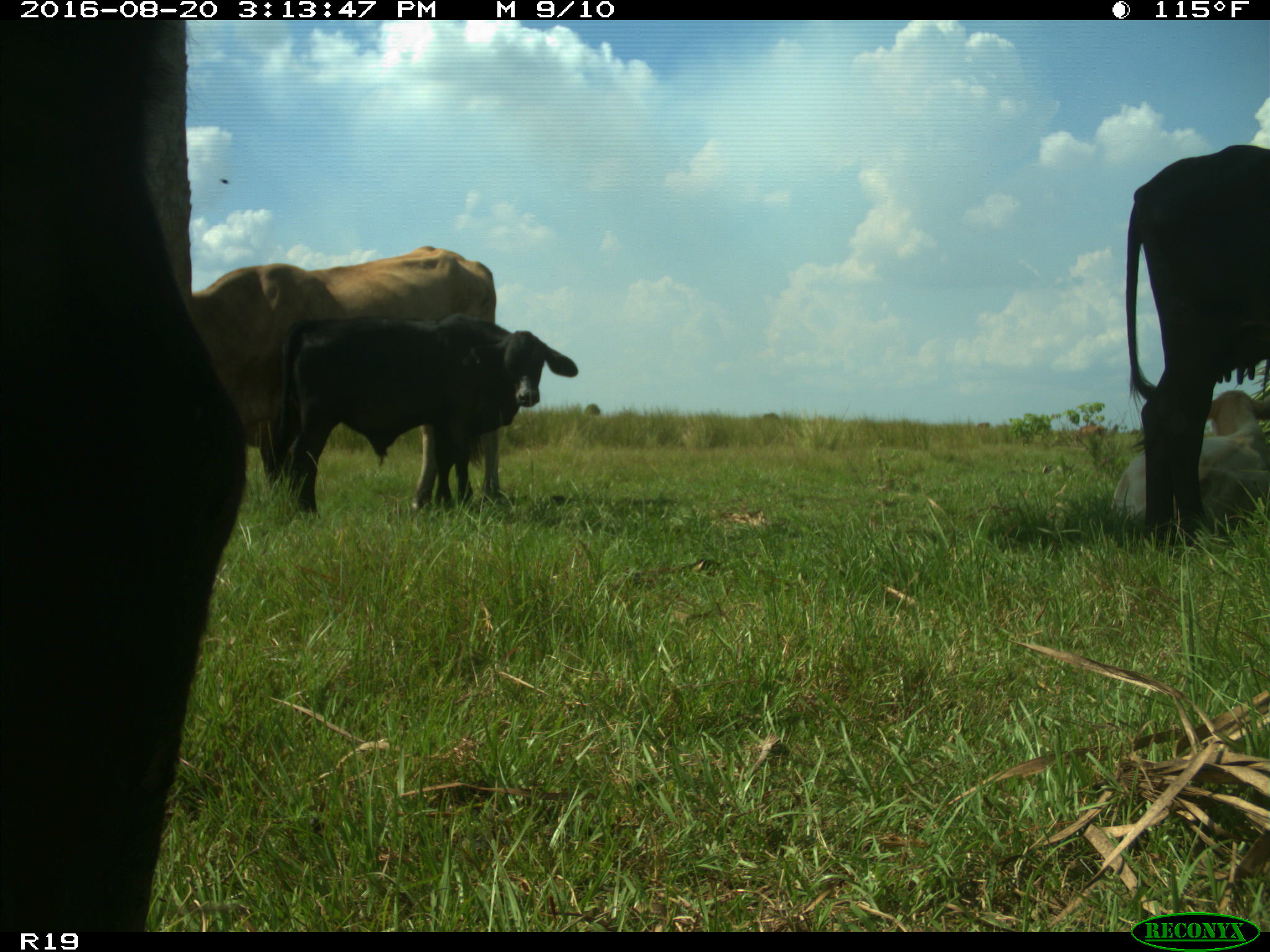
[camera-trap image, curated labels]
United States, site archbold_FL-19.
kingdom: Animalia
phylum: Chordata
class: Mammalia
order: Artiodactyla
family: Bovidae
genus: Bos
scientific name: Bos taurus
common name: domestic cow